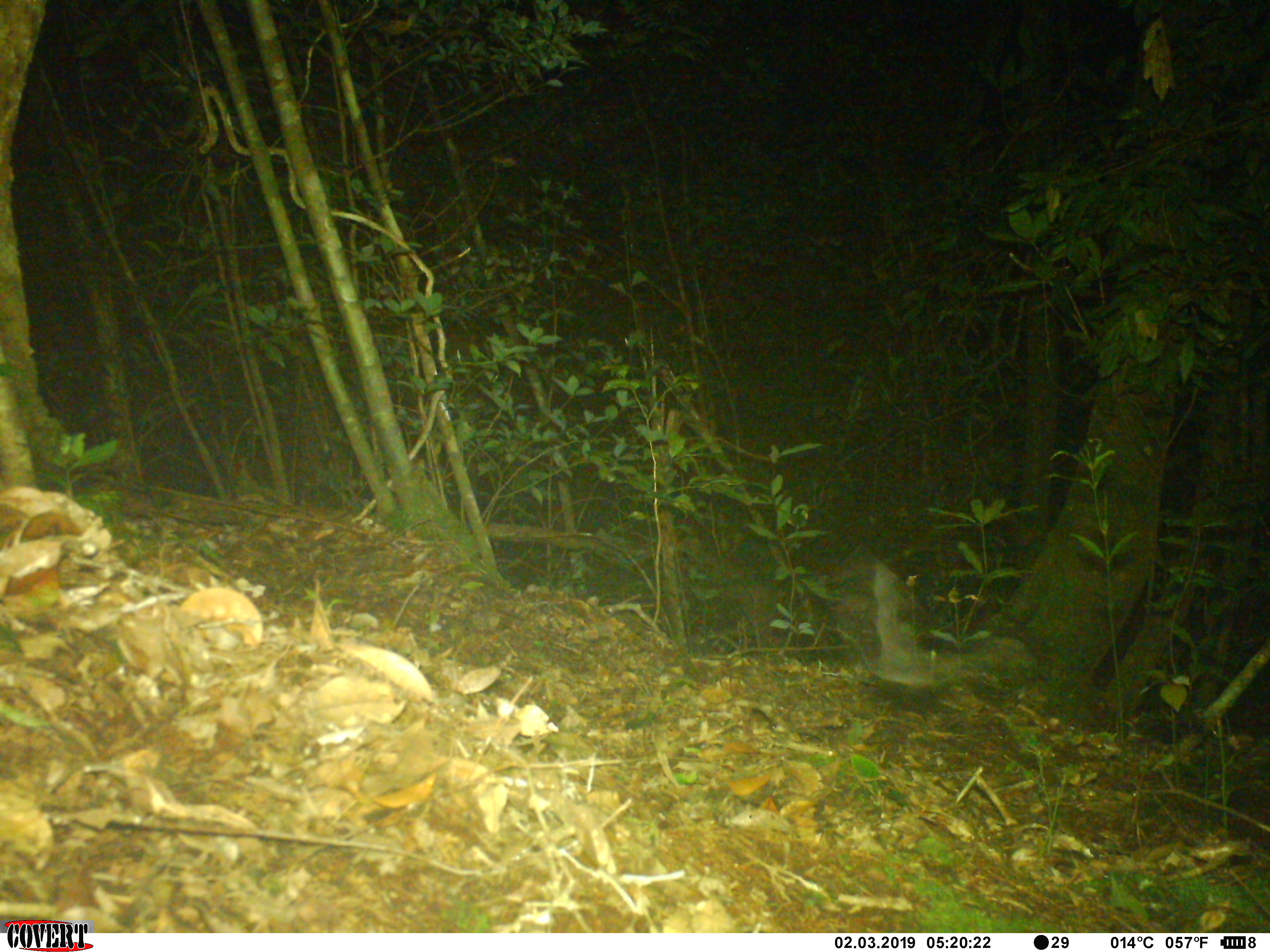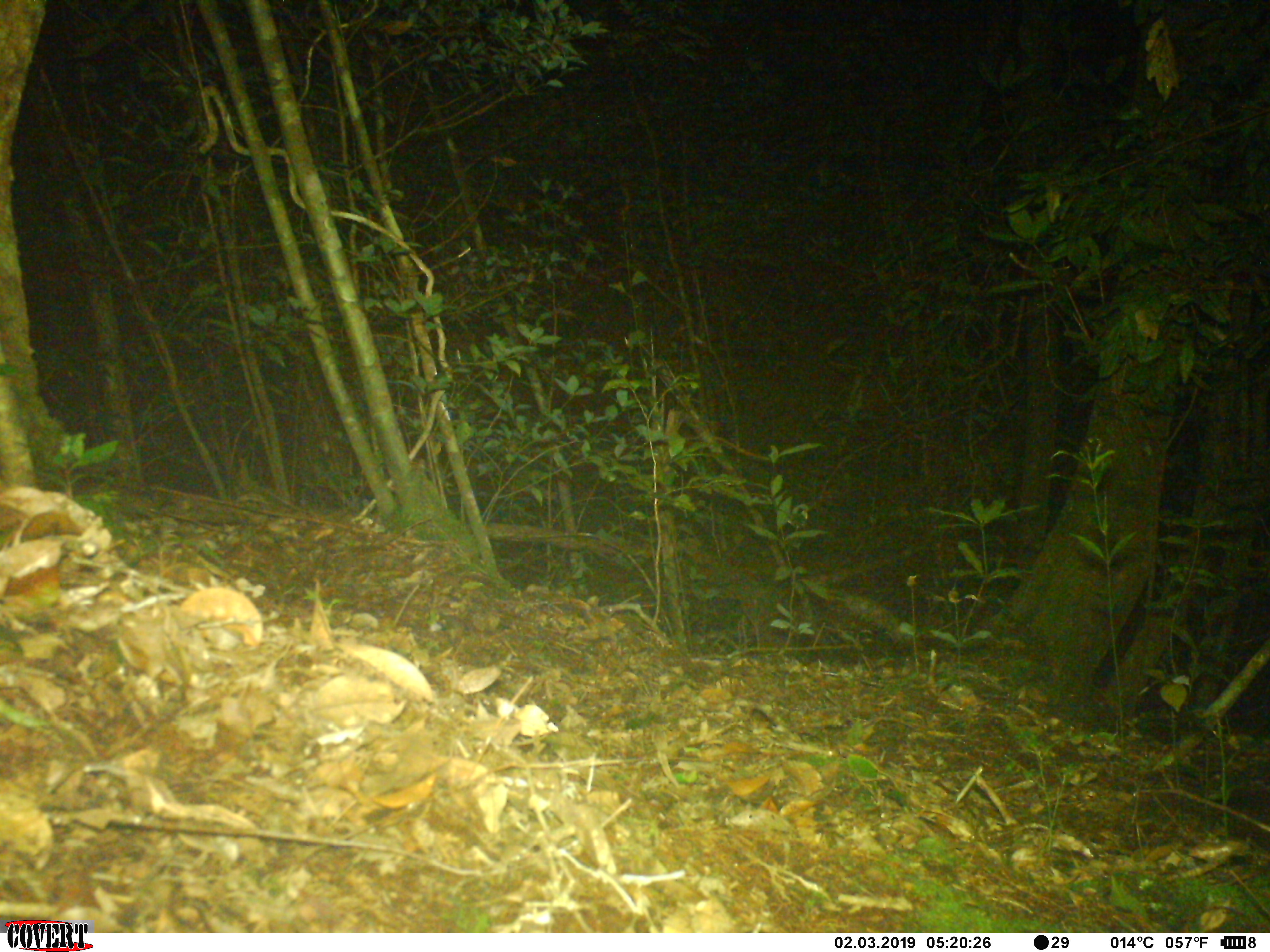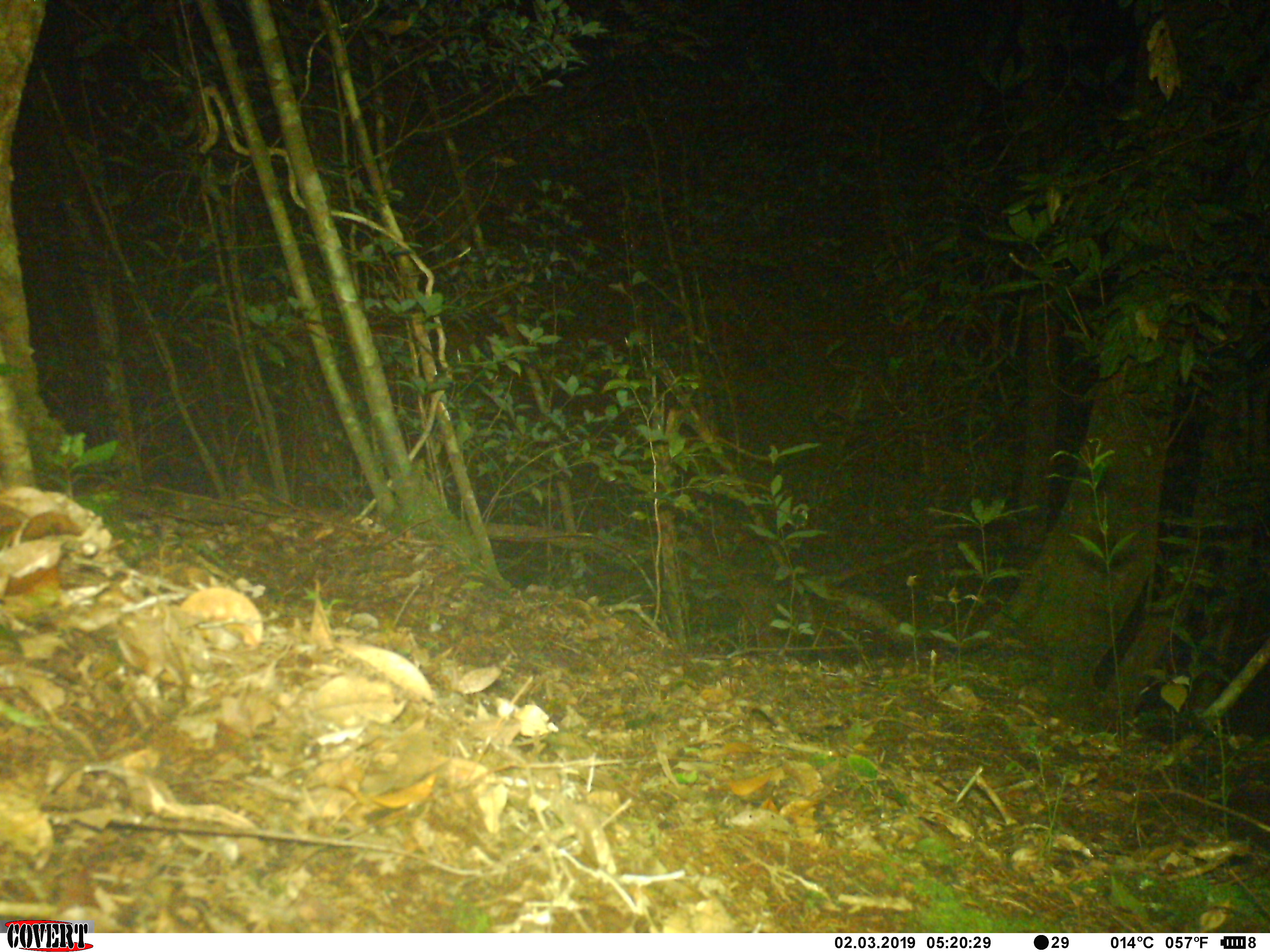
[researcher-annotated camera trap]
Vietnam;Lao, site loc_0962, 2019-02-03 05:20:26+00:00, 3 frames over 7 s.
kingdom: Animalia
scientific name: Animalia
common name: animal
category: unidentified small animal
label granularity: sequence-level